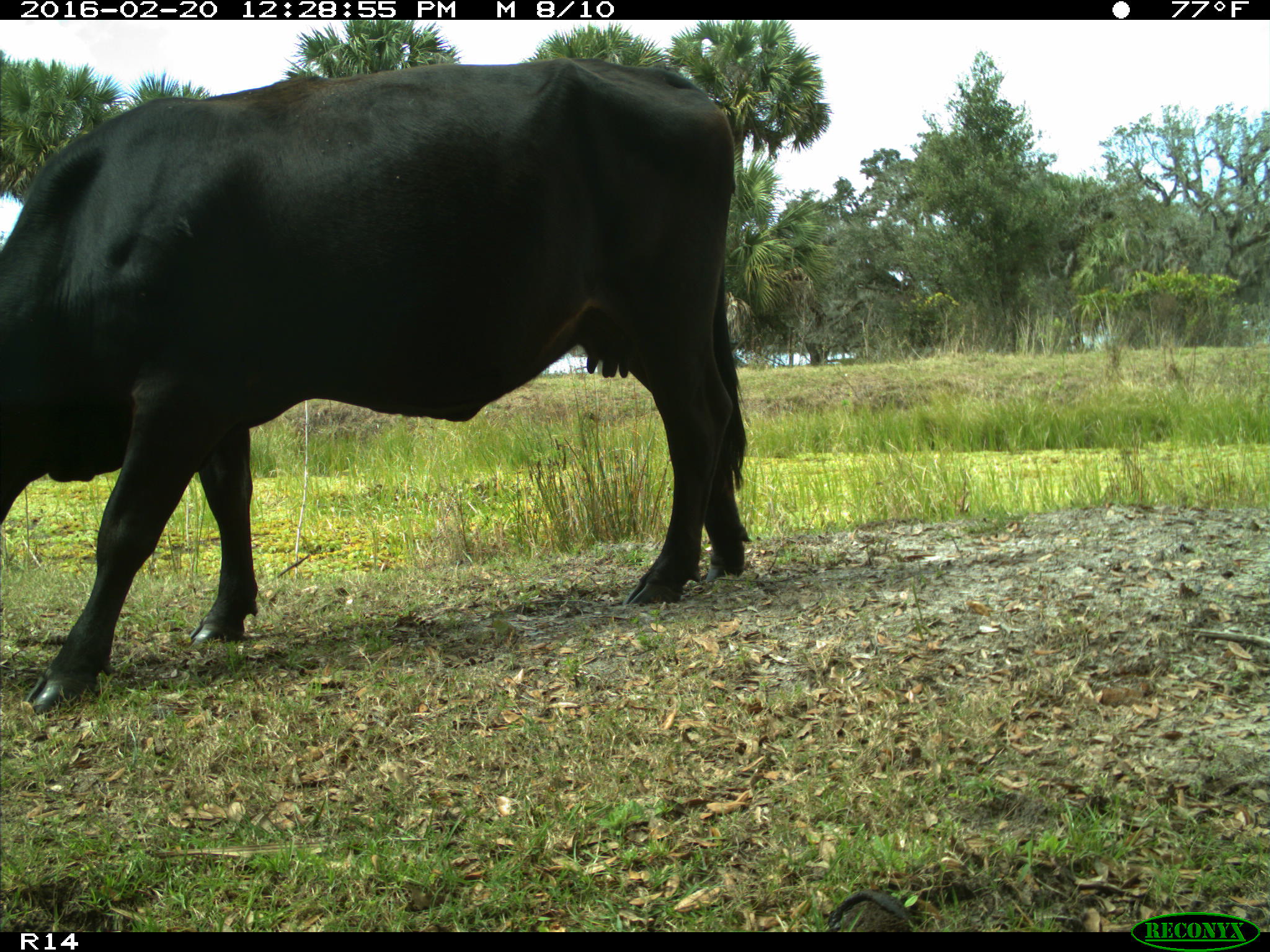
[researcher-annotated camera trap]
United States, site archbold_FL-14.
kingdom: Animalia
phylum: Chordata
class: Mammalia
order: Artiodactyla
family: Bovidae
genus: Bos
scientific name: Bos taurus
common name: domestic cow